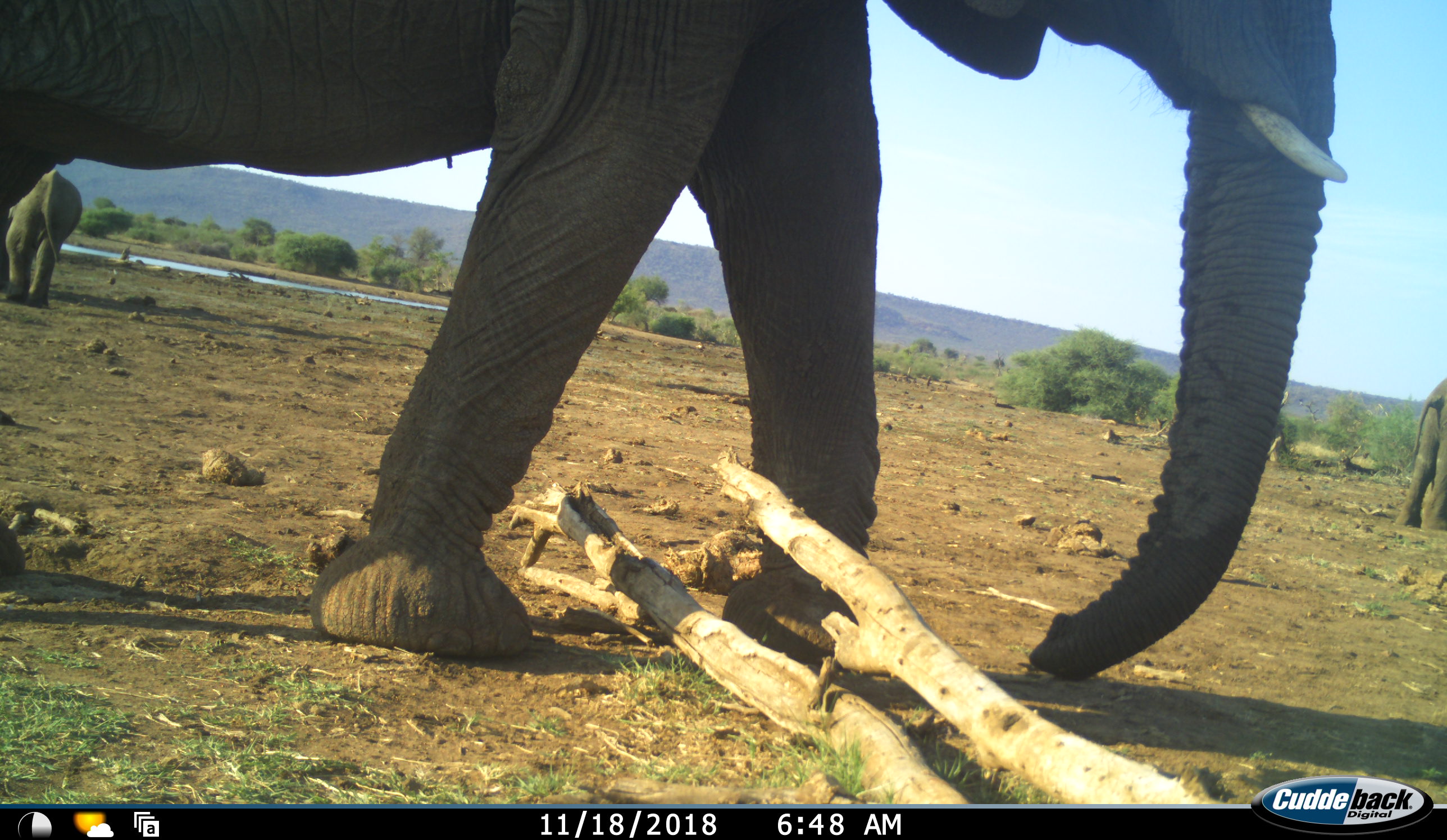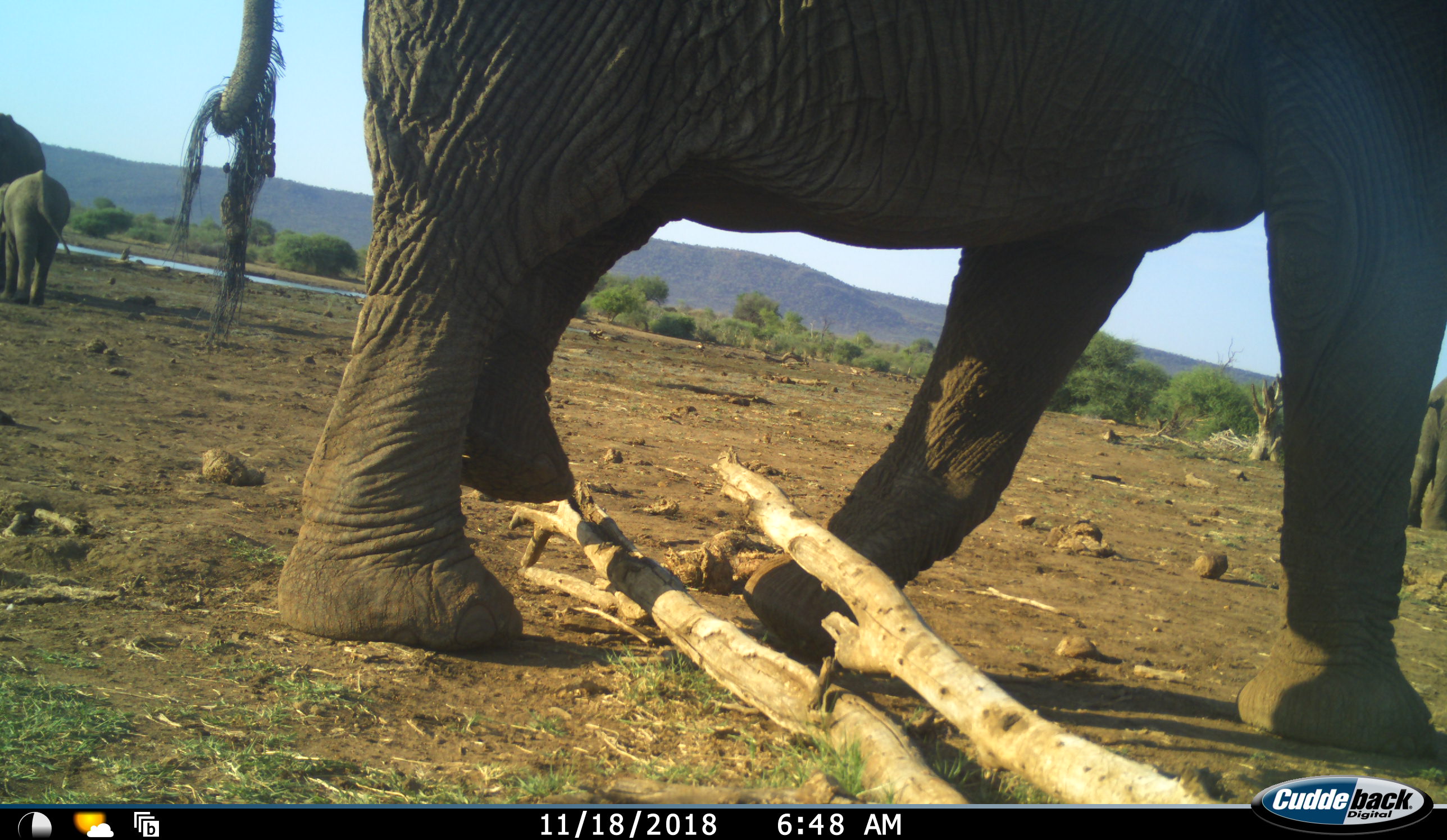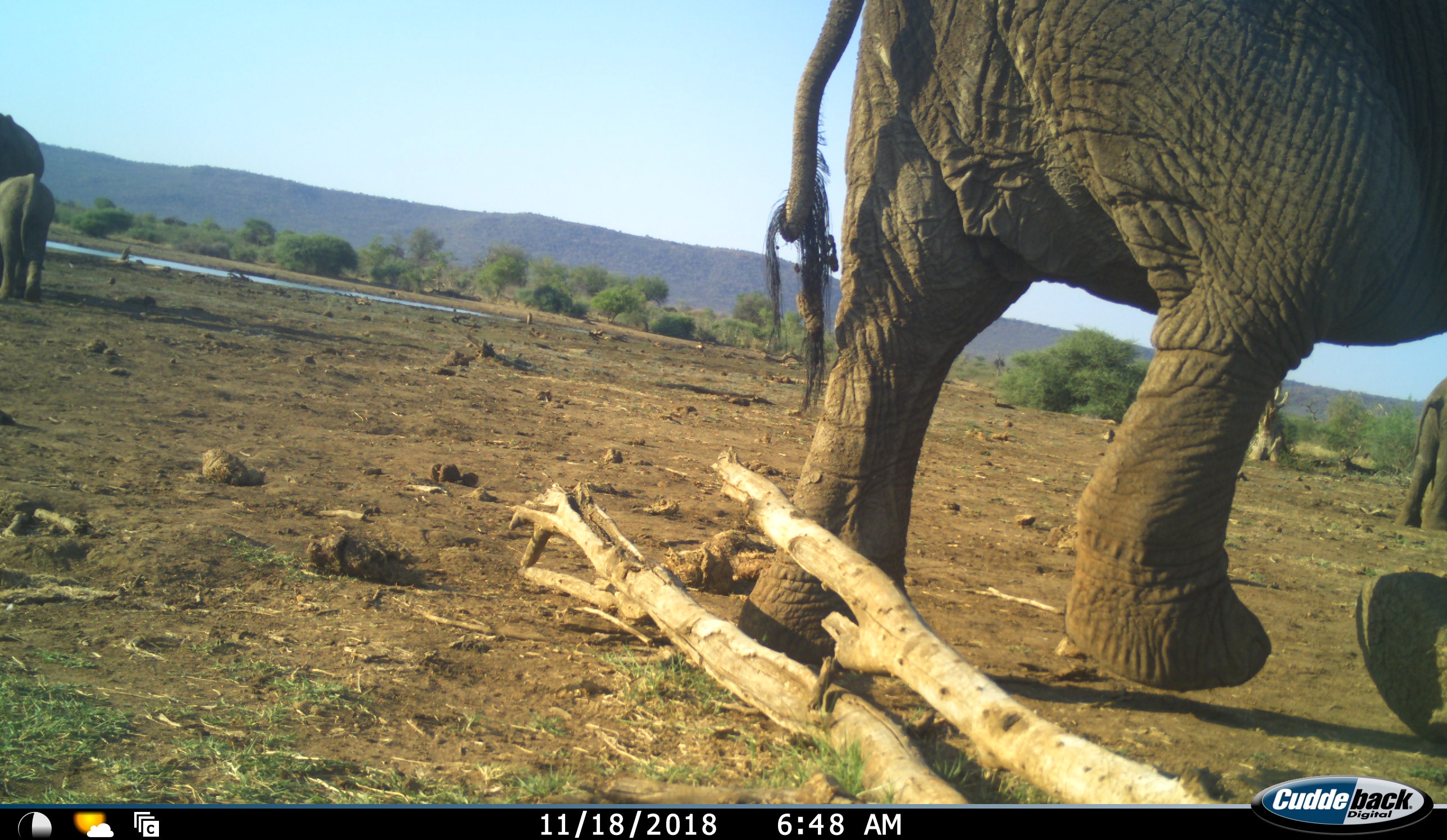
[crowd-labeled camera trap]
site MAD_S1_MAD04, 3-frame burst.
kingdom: Animalia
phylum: Chordata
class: Mammalia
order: Proboscidea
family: Elephantidae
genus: Loxodonta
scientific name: Loxodonta africana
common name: african bush elephant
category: elephant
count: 4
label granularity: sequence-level